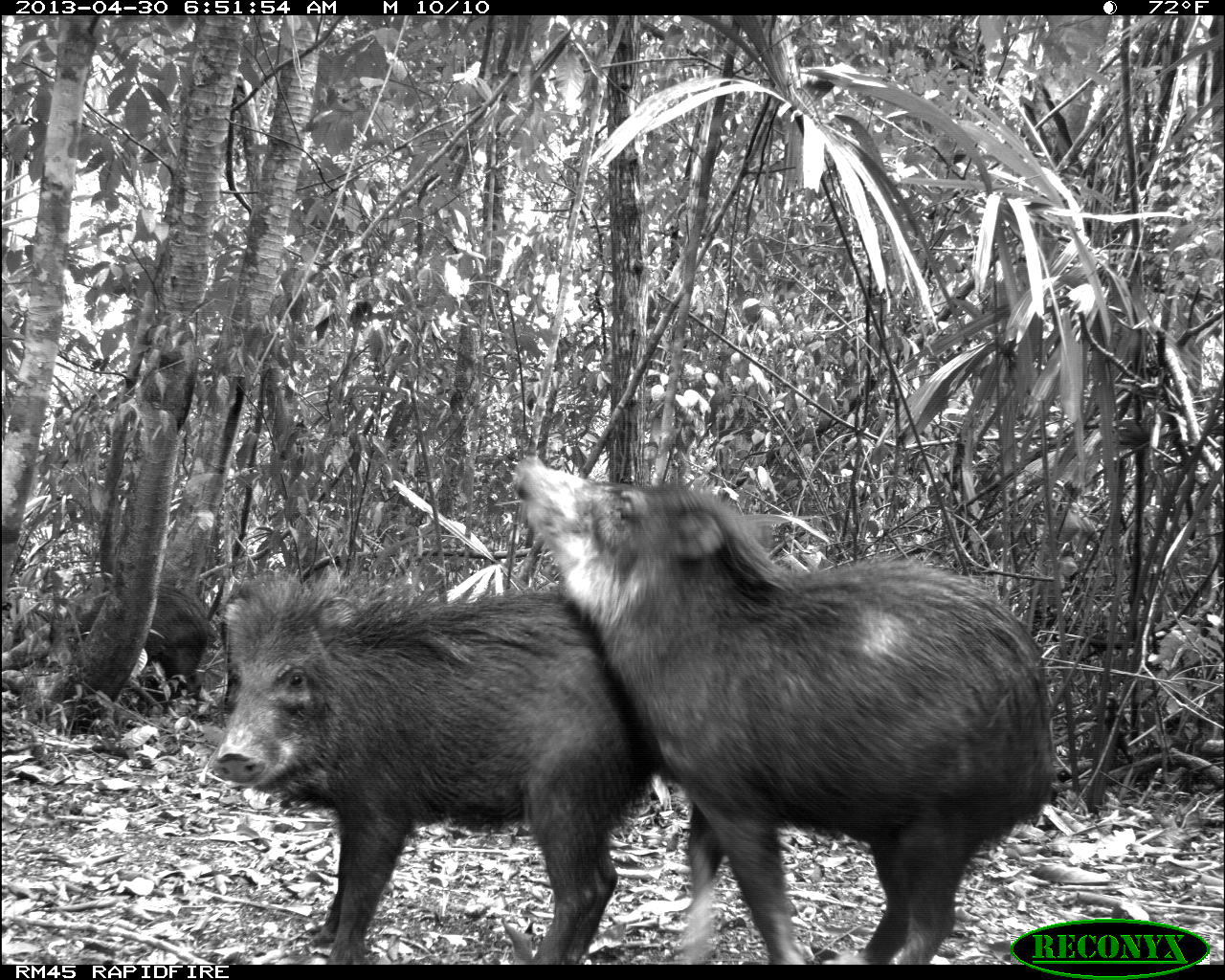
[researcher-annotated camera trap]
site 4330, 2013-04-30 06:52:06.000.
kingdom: Animalia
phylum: Chordata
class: Mammalia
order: Artiodactyla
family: Tayassuidae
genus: Tayassu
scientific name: Tayassu pecari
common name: white-lipped peccary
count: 5